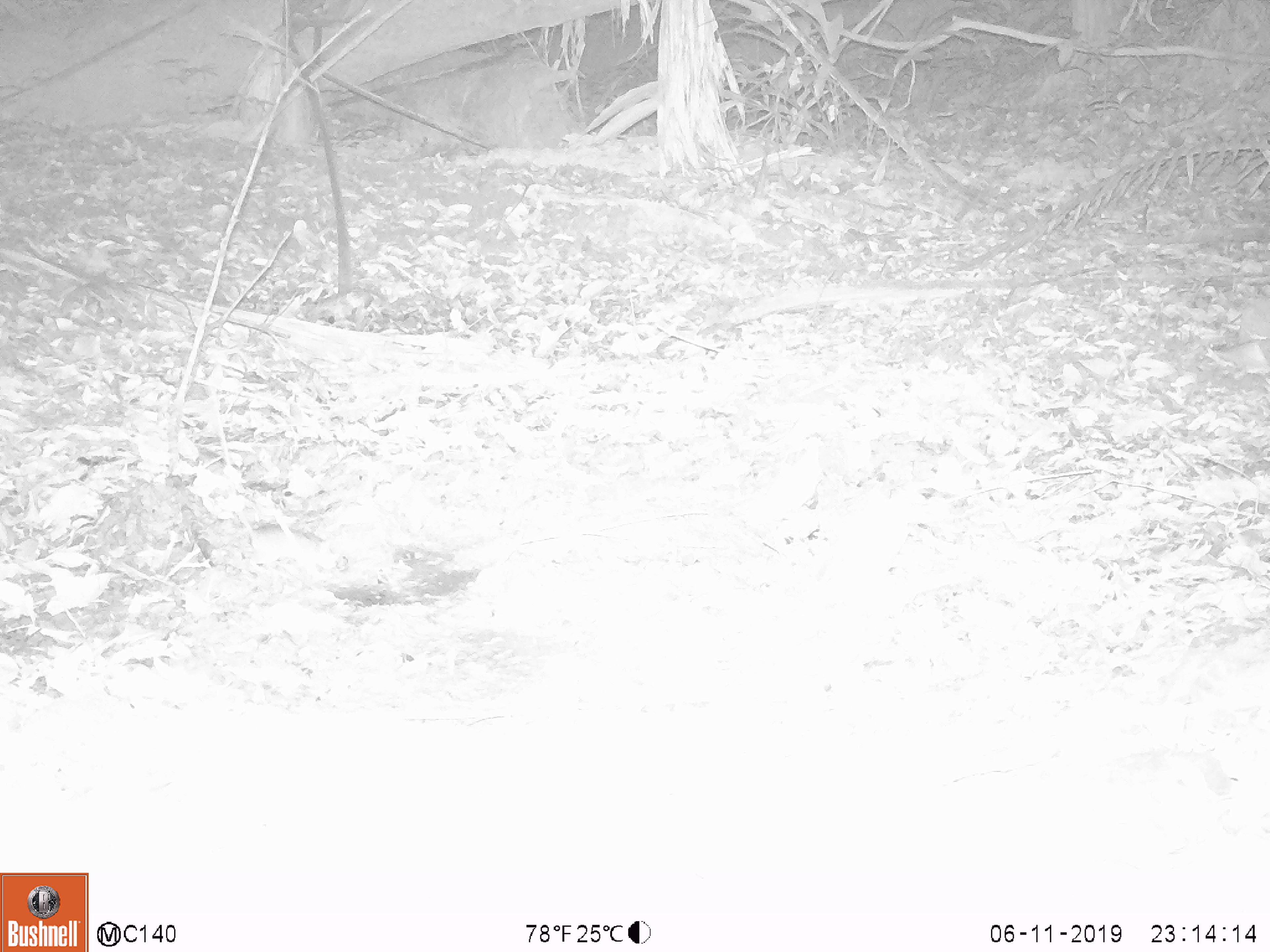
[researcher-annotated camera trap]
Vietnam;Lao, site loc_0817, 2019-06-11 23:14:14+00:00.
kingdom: Animalia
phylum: Chordata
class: Mammalia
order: Rodentia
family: Muridae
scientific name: Muridae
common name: old-world mice and rats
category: unidentified murid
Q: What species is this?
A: Unidentified murid (old-world mice and rats) (Muridae).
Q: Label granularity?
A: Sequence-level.